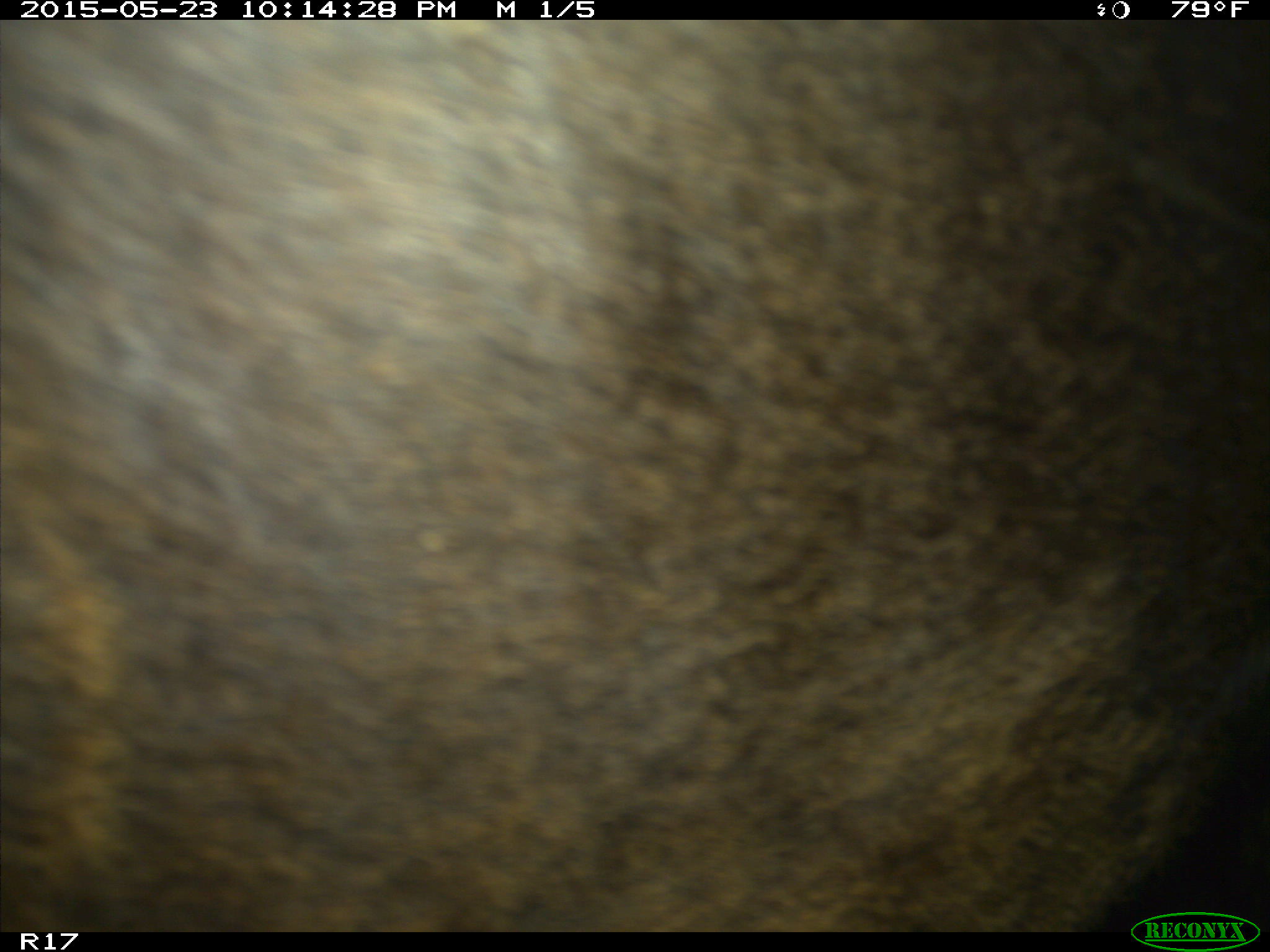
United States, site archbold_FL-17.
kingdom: Animalia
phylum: Chordata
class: Mammalia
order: Artiodactyla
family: Bovidae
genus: Bos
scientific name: Bos taurus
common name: domestic cow